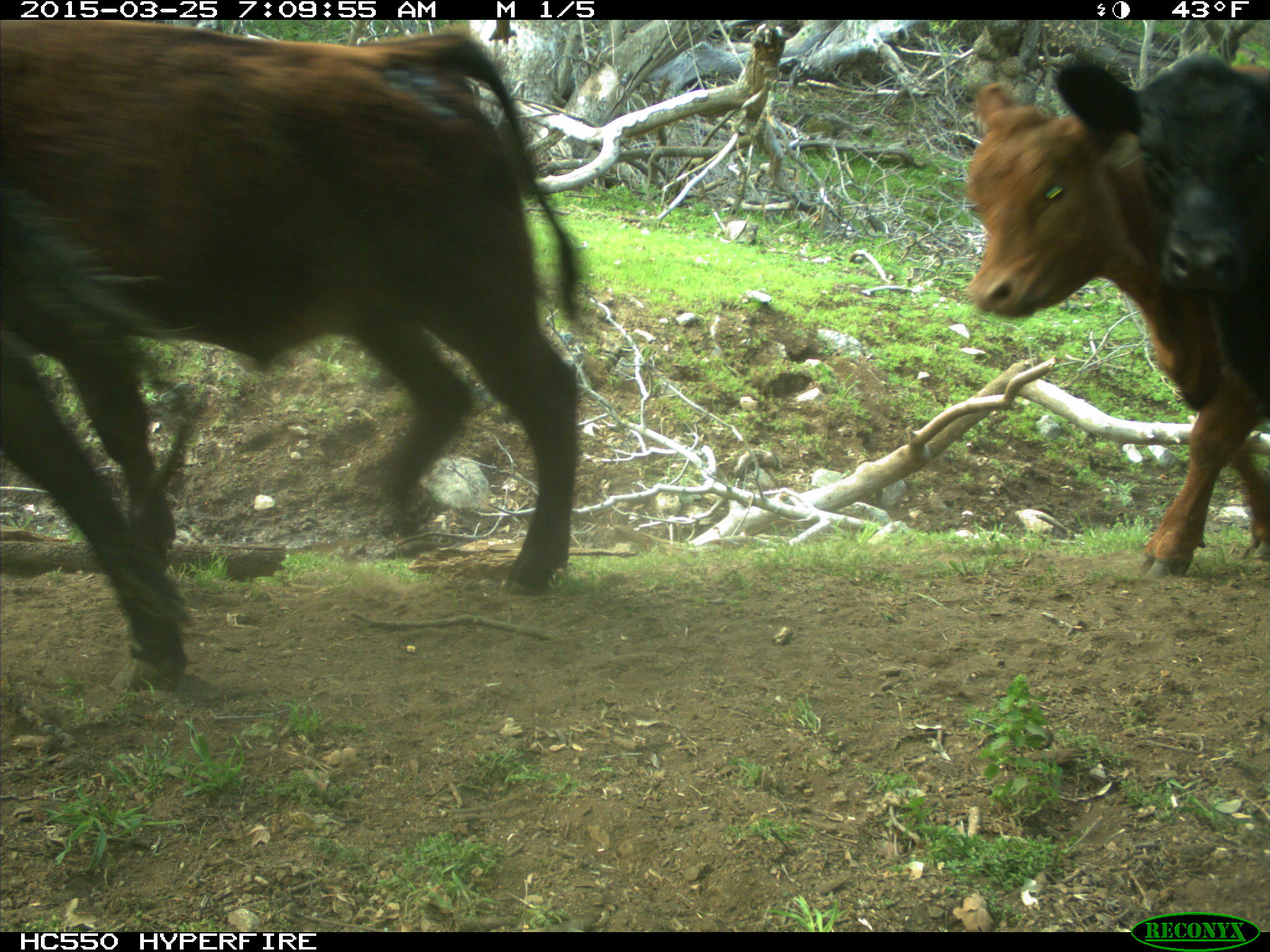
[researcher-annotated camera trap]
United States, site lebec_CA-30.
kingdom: Animalia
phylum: Chordata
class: Mammalia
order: Artiodactyla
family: Bovidae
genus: Bos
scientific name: Bos taurus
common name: domestic cow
Bos taurus (domestic cow).